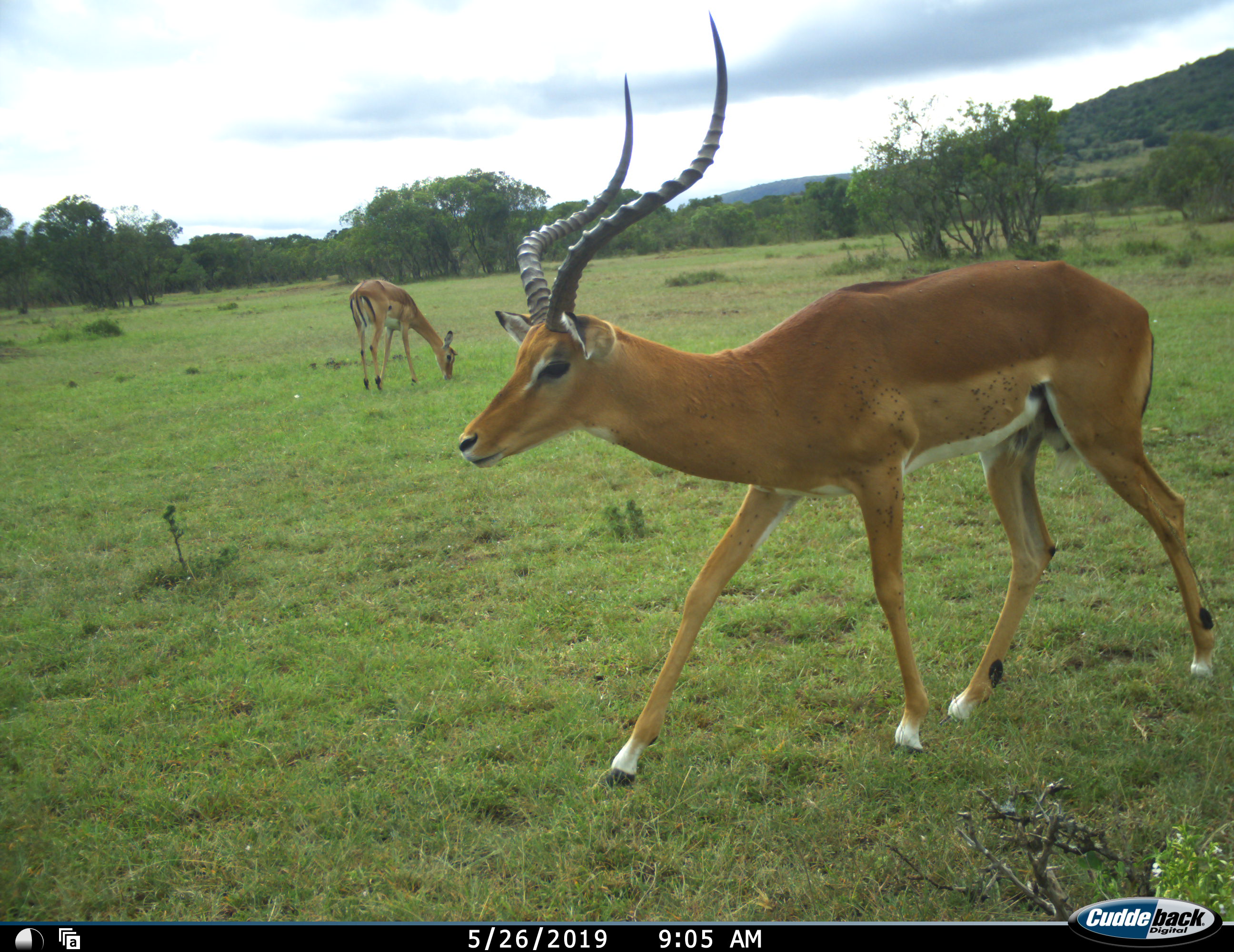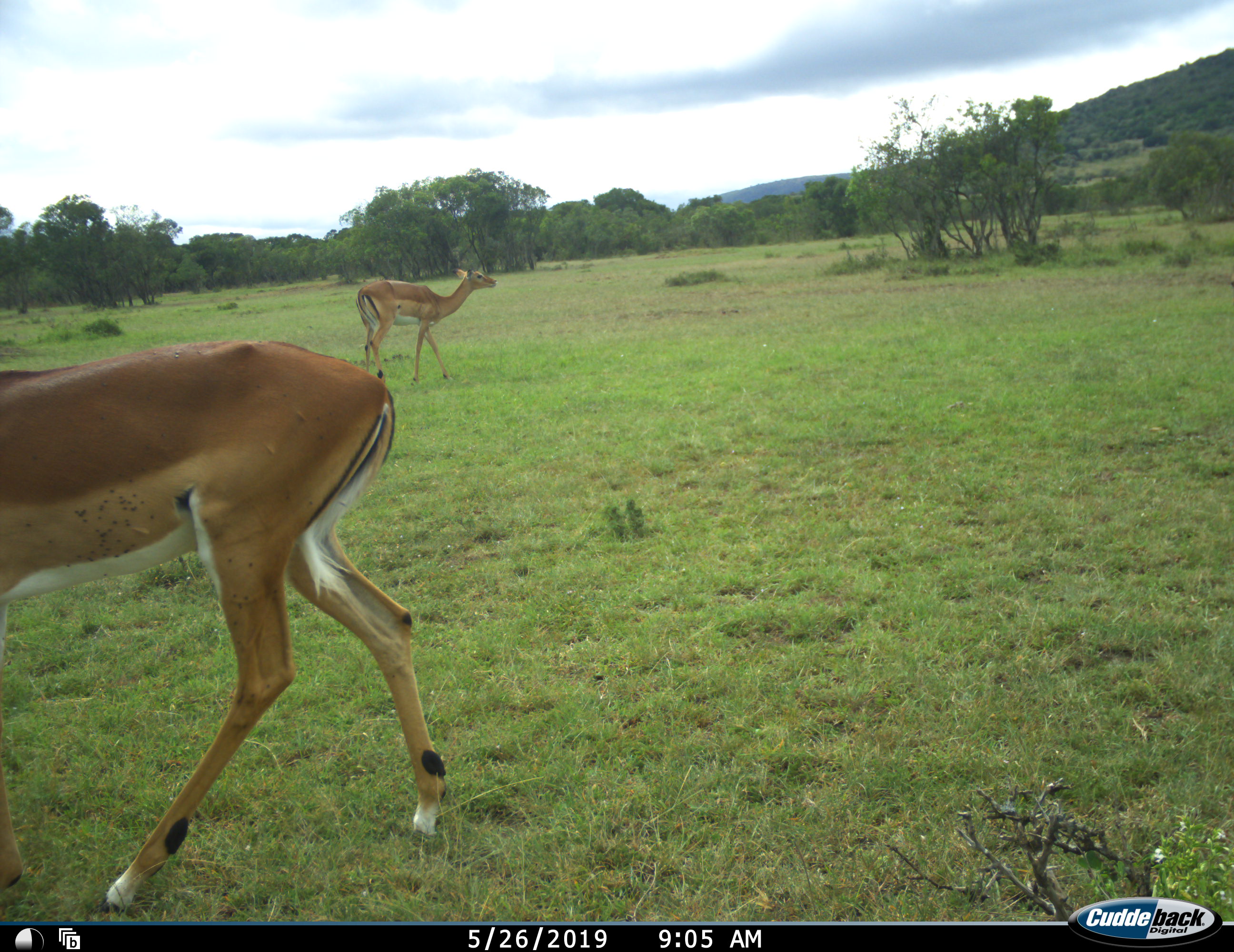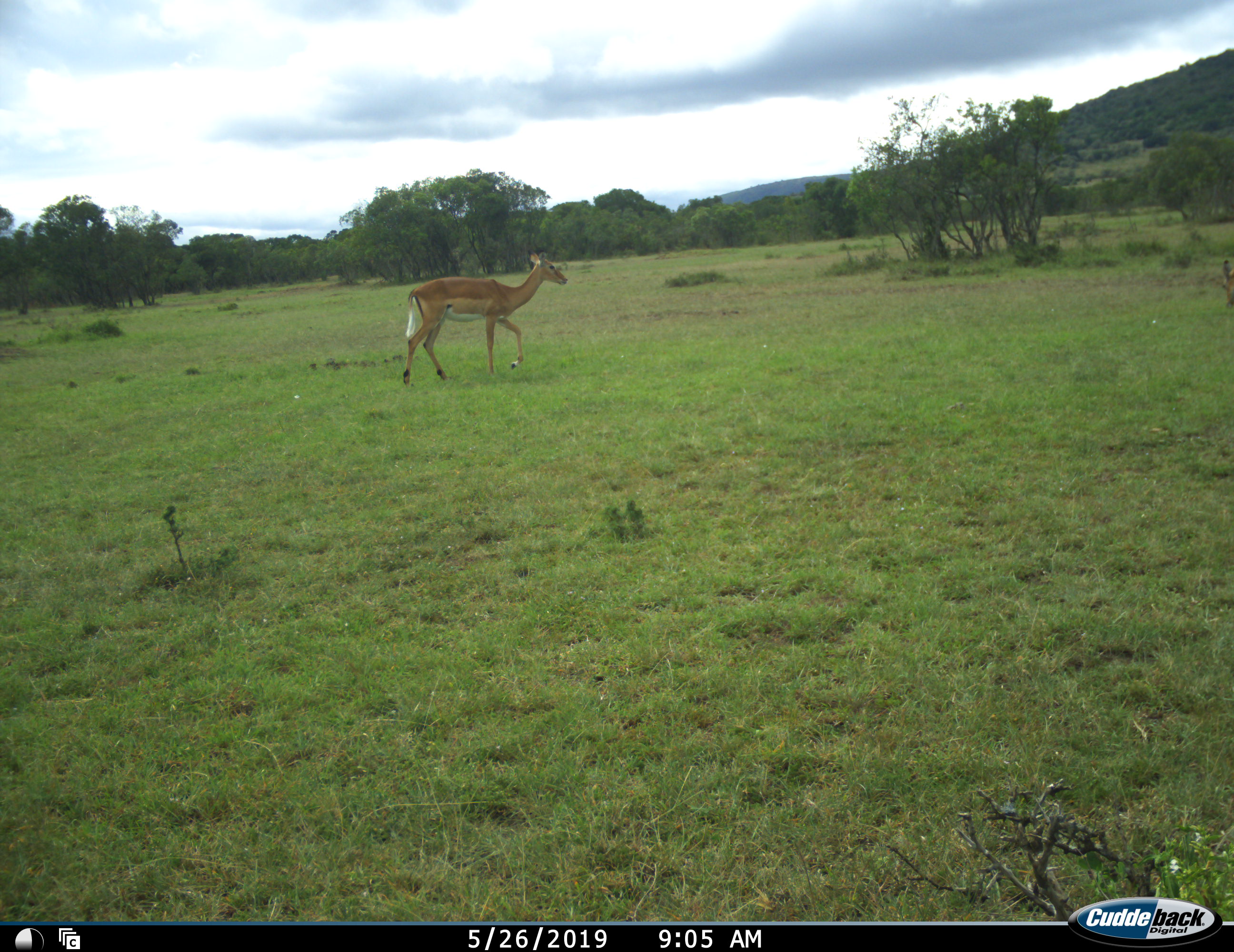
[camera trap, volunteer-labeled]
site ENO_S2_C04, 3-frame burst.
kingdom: Animalia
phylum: Chordata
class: Mammalia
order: Artiodactyla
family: Bovidae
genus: Aepyceros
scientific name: Aepyceros melampus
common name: impala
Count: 2.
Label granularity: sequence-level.